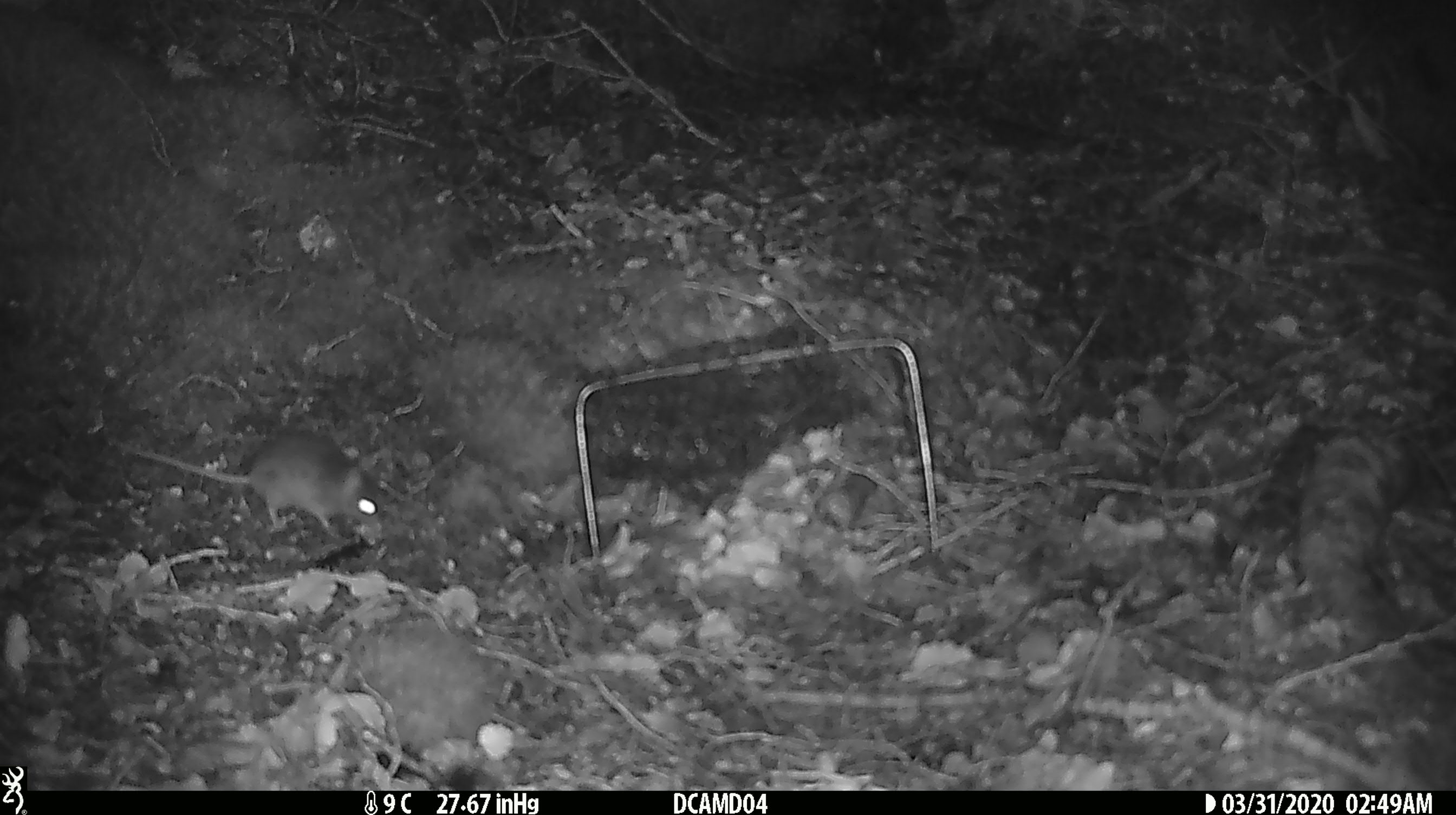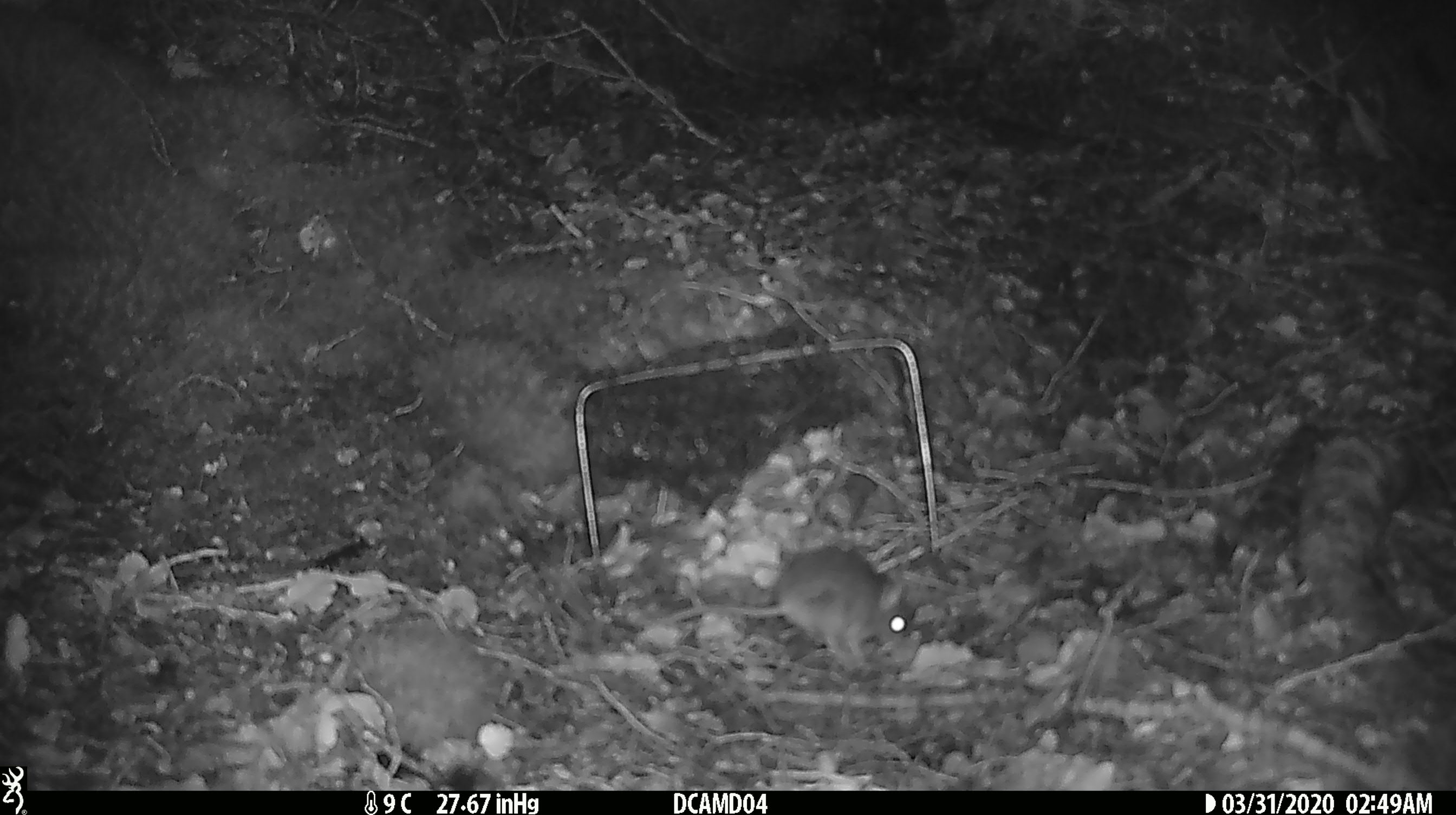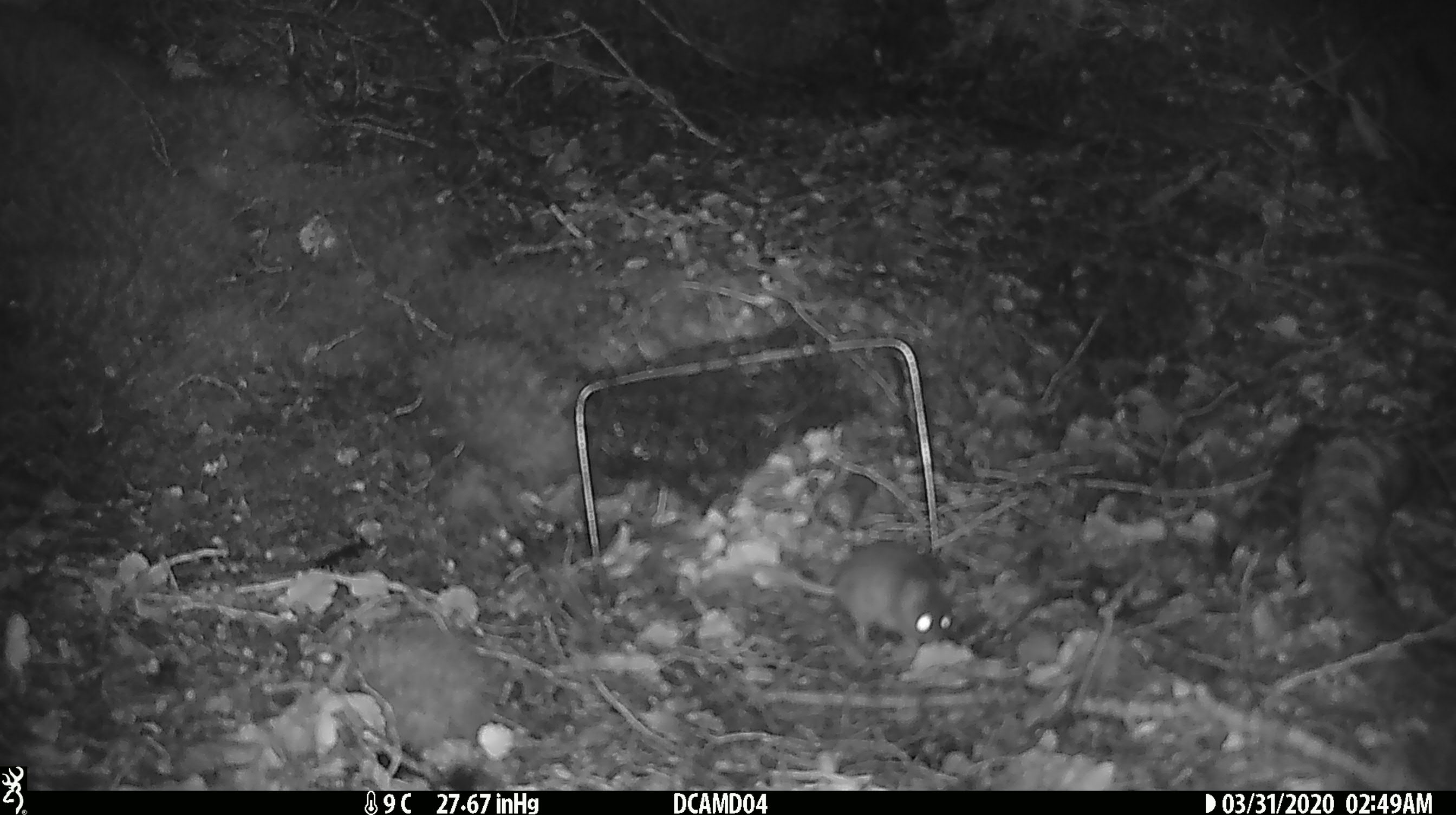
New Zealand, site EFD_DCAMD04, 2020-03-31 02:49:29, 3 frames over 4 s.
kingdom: Animalia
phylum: Chordata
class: Mammalia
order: Rodentia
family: Muridae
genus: Mus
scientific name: Mus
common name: mouse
Mouse (Mus).